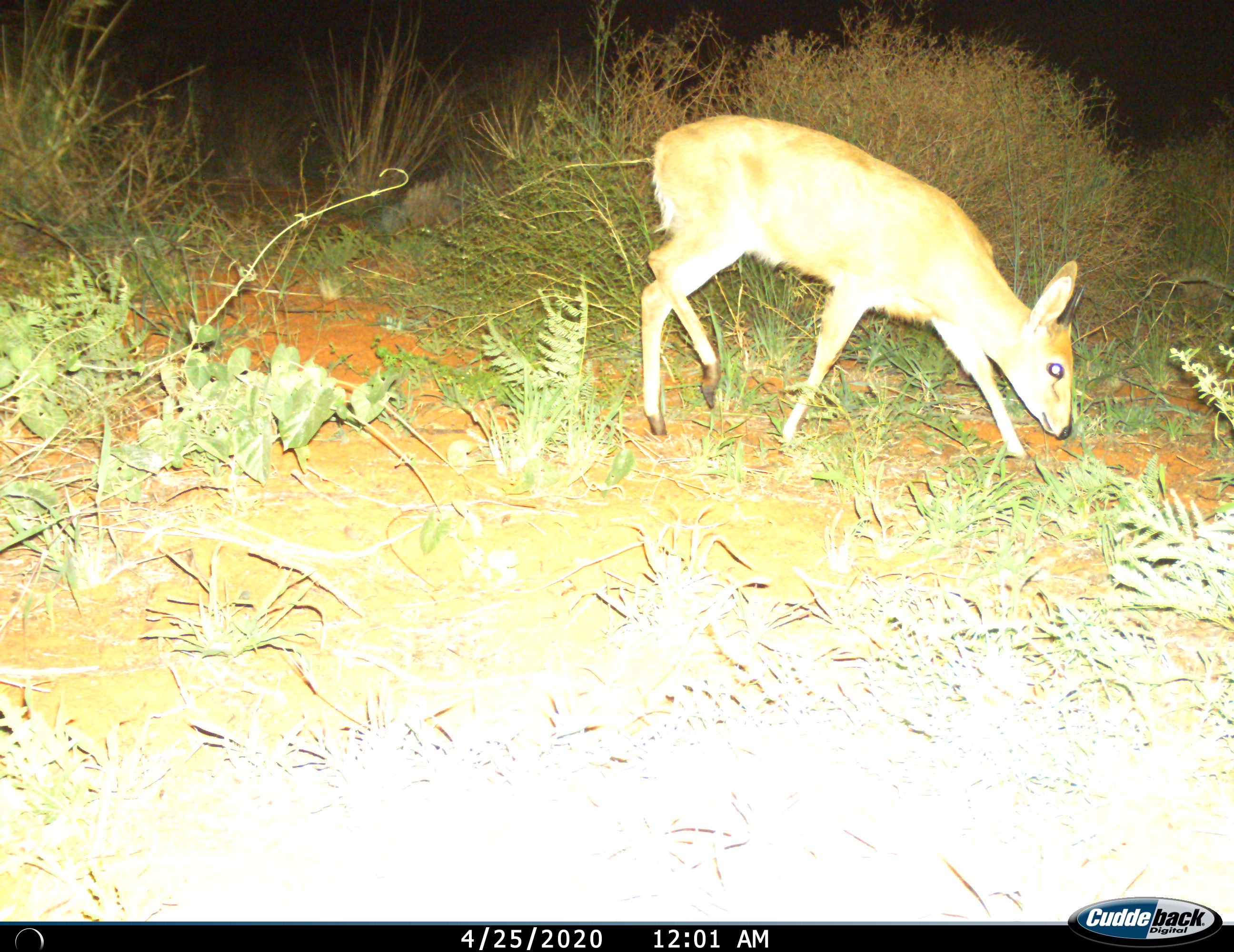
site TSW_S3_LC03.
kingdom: Animalia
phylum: Chordata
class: Mammalia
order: Artiodactyla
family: Bovidae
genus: Sylvicapra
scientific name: Sylvicapra grimmia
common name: common duiker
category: duikercommongrey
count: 1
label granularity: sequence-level